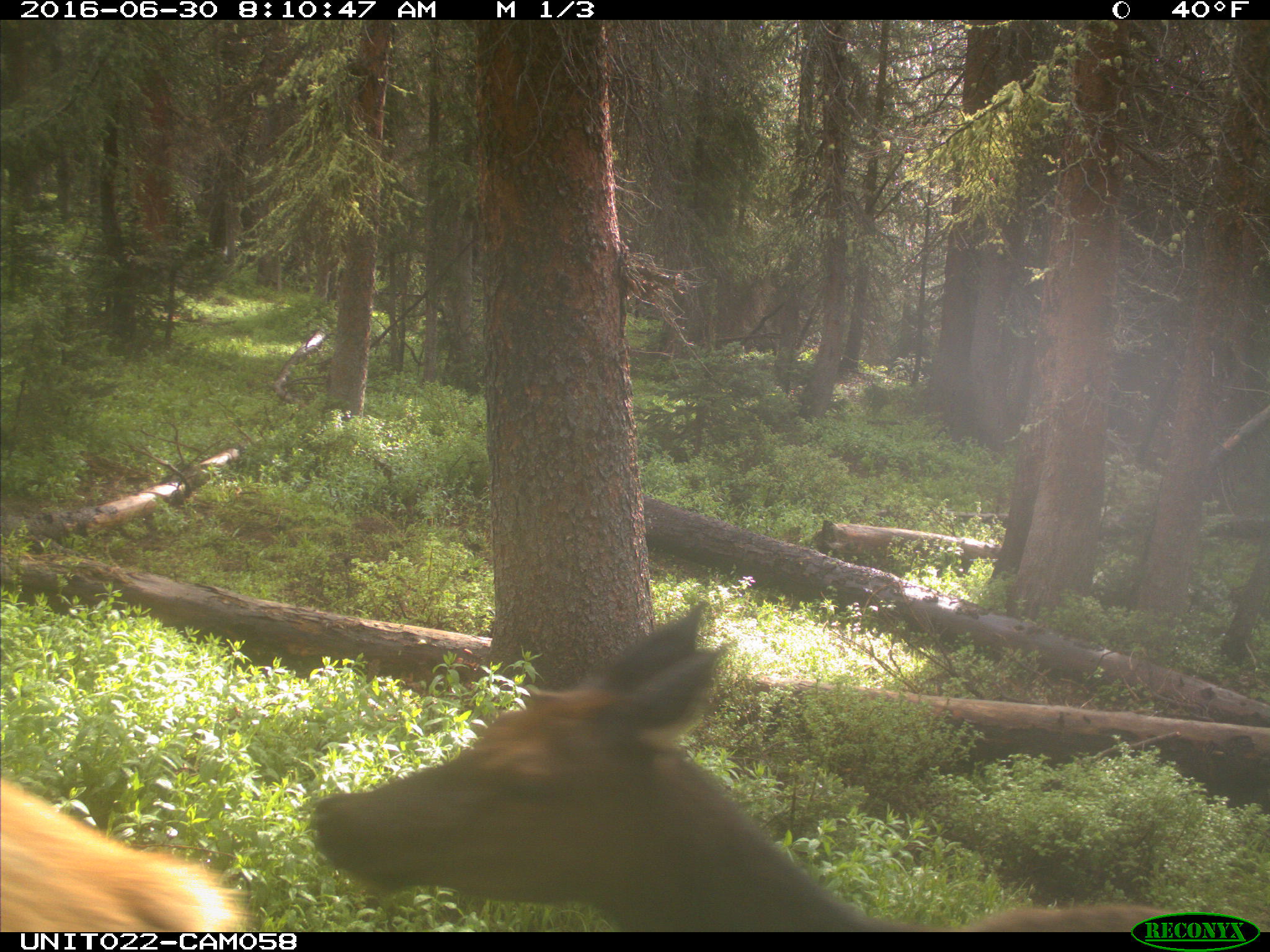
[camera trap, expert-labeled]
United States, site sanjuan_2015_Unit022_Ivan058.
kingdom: Animalia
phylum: Chordata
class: Mammalia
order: Artiodactyla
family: Cervidae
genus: Cervus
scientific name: Cervus elaphus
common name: red deer